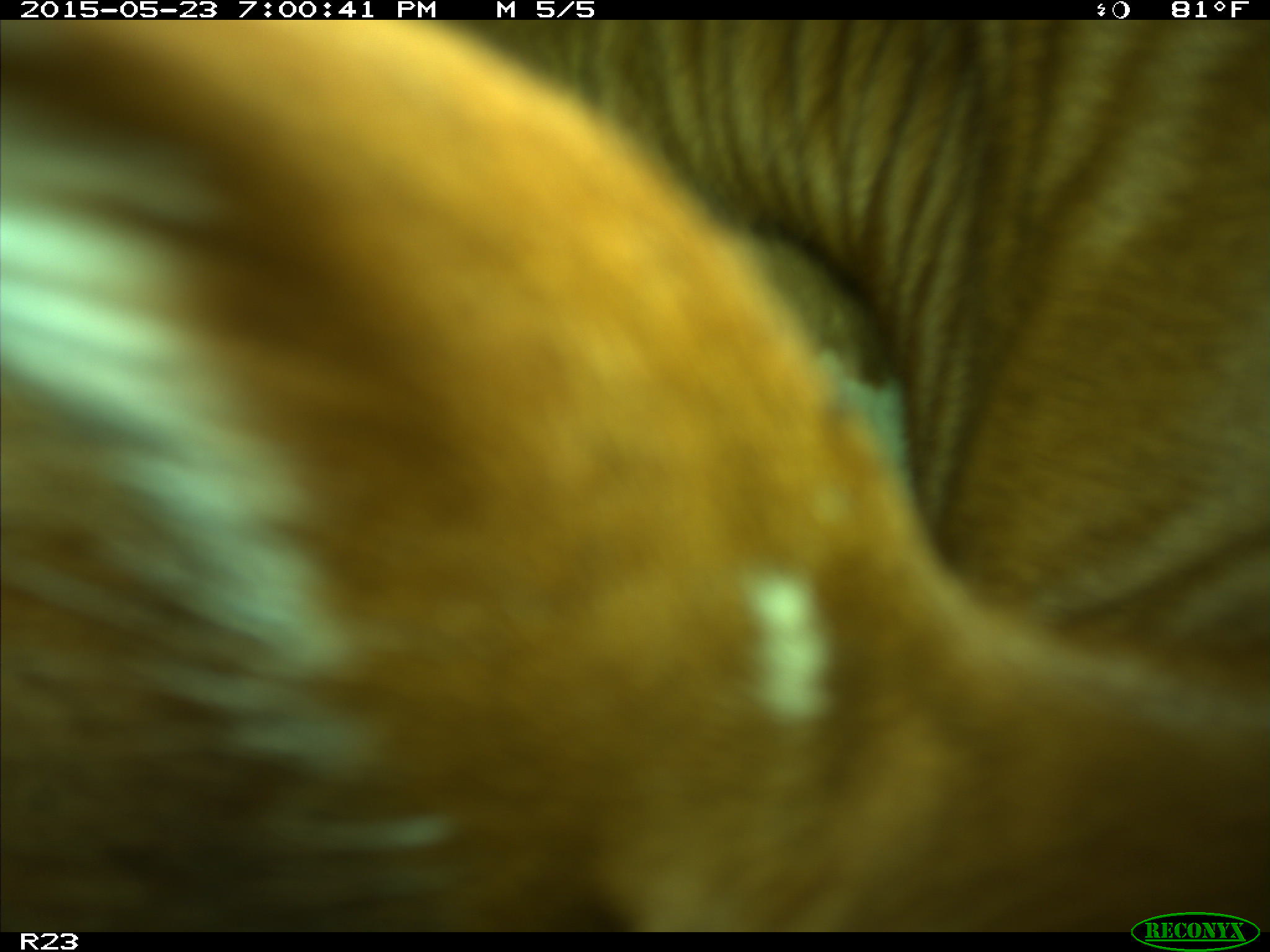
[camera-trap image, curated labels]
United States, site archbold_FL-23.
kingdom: Animalia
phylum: Chordata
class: Mammalia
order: Artiodactyla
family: Bovidae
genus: Bos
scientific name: Bos taurus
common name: domestic cow